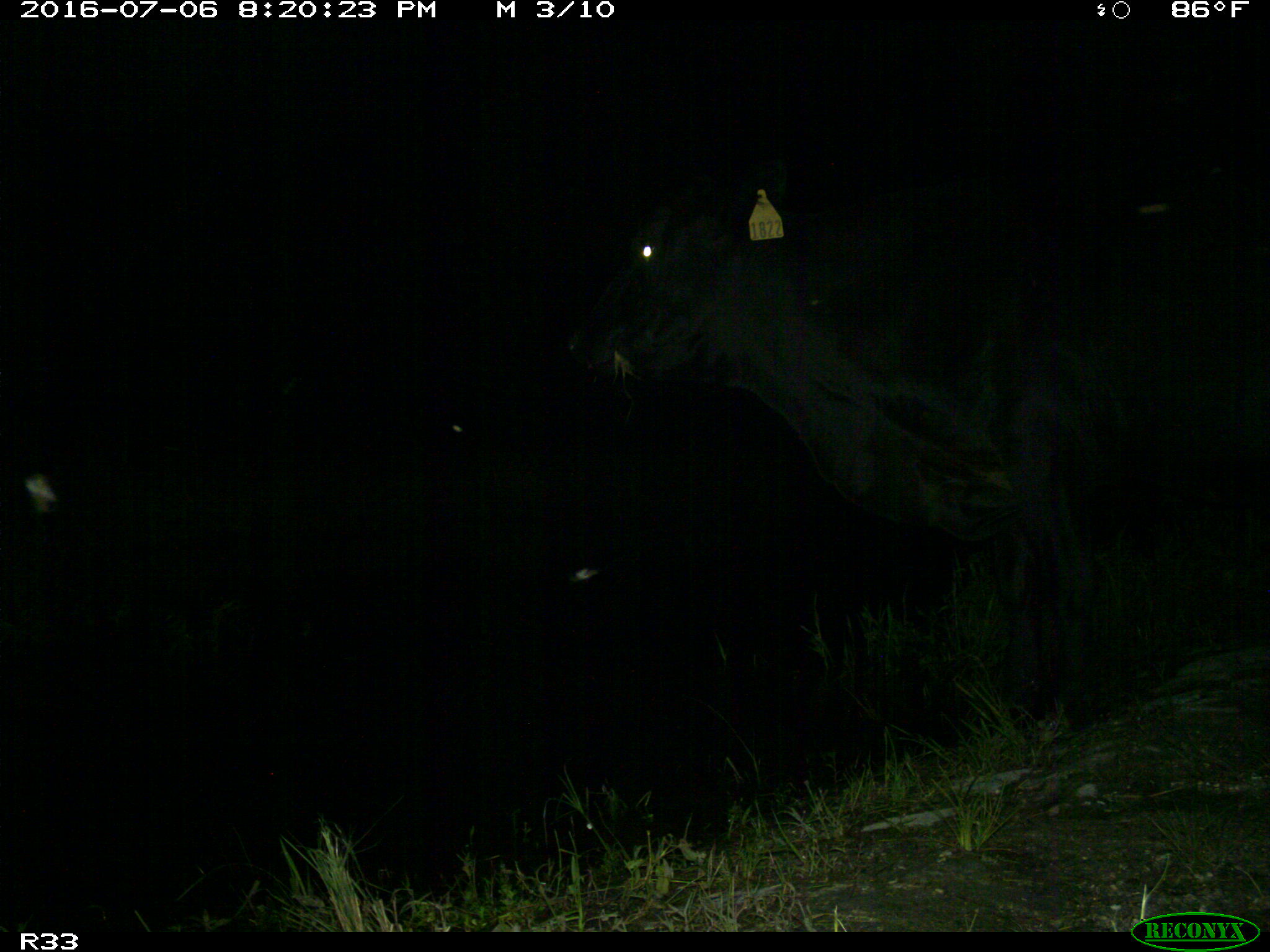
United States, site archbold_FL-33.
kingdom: Animalia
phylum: Chordata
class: Mammalia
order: Artiodactyla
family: Bovidae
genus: Bos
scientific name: Bos taurus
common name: domestic cow